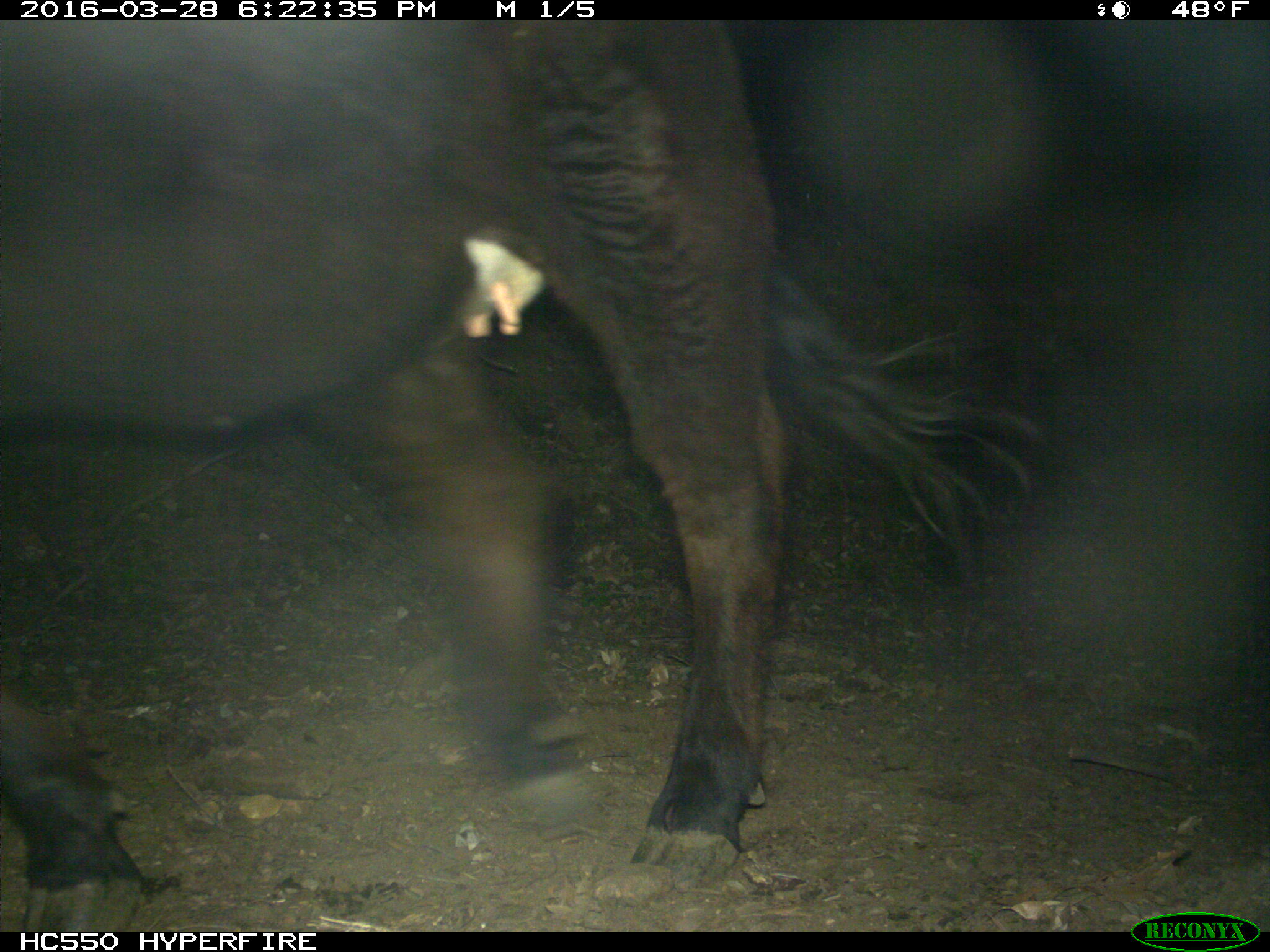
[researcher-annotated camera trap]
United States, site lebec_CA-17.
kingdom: Animalia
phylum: Chordata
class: Mammalia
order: Artiodactyla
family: Bovidae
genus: Bos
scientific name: Bos taurus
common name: domestic cow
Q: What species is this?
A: Bos taurus (domestic cow).